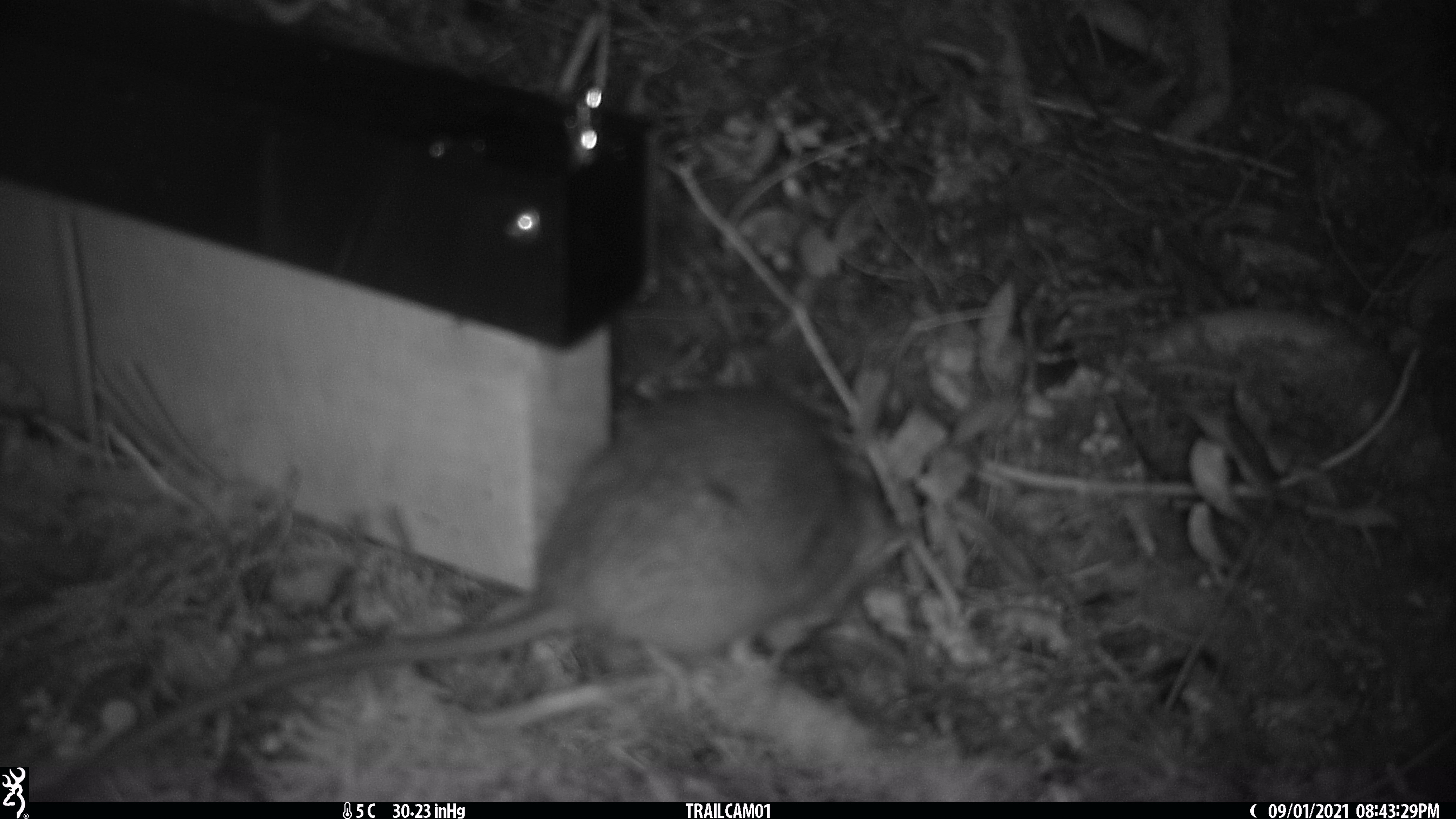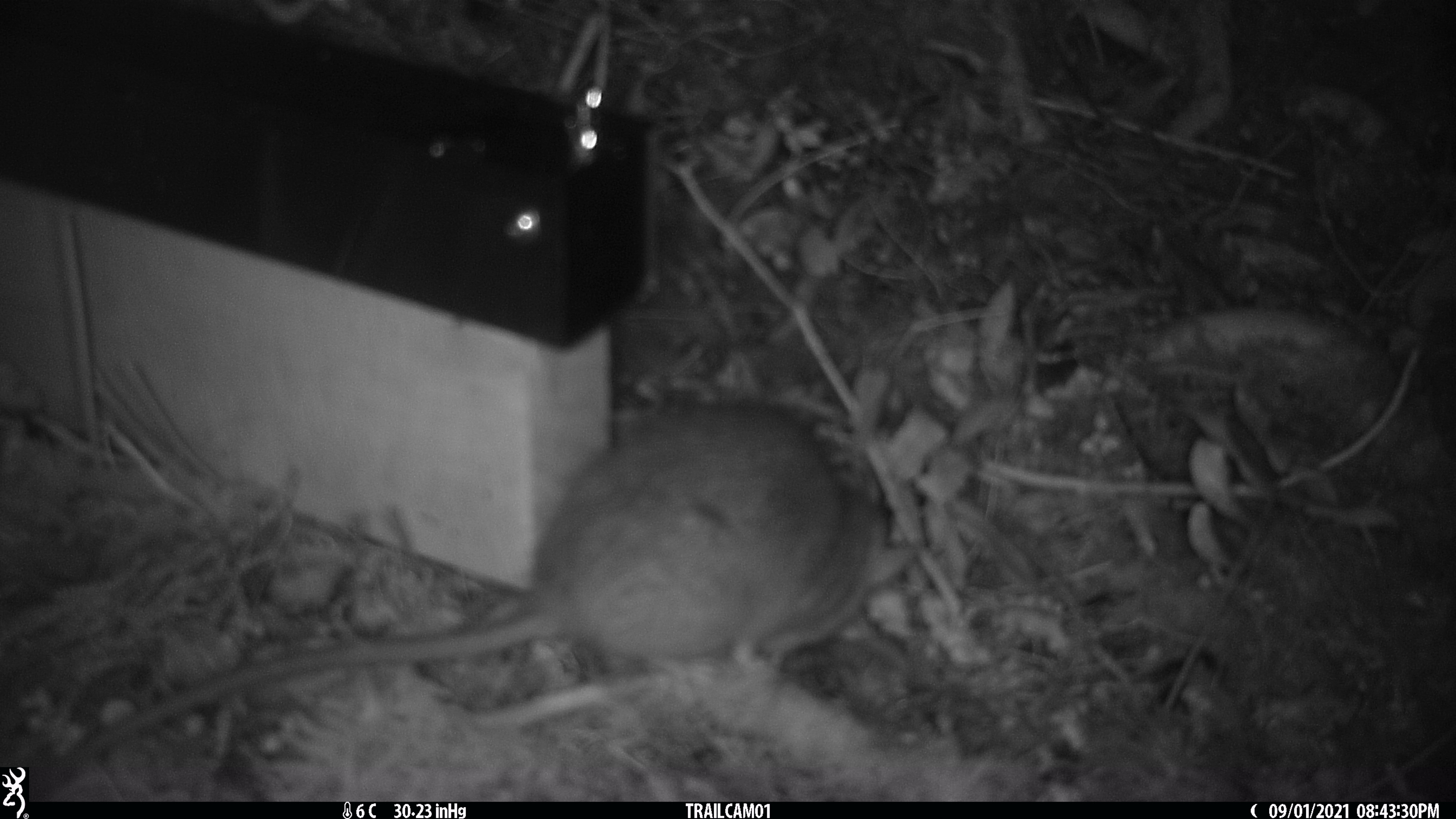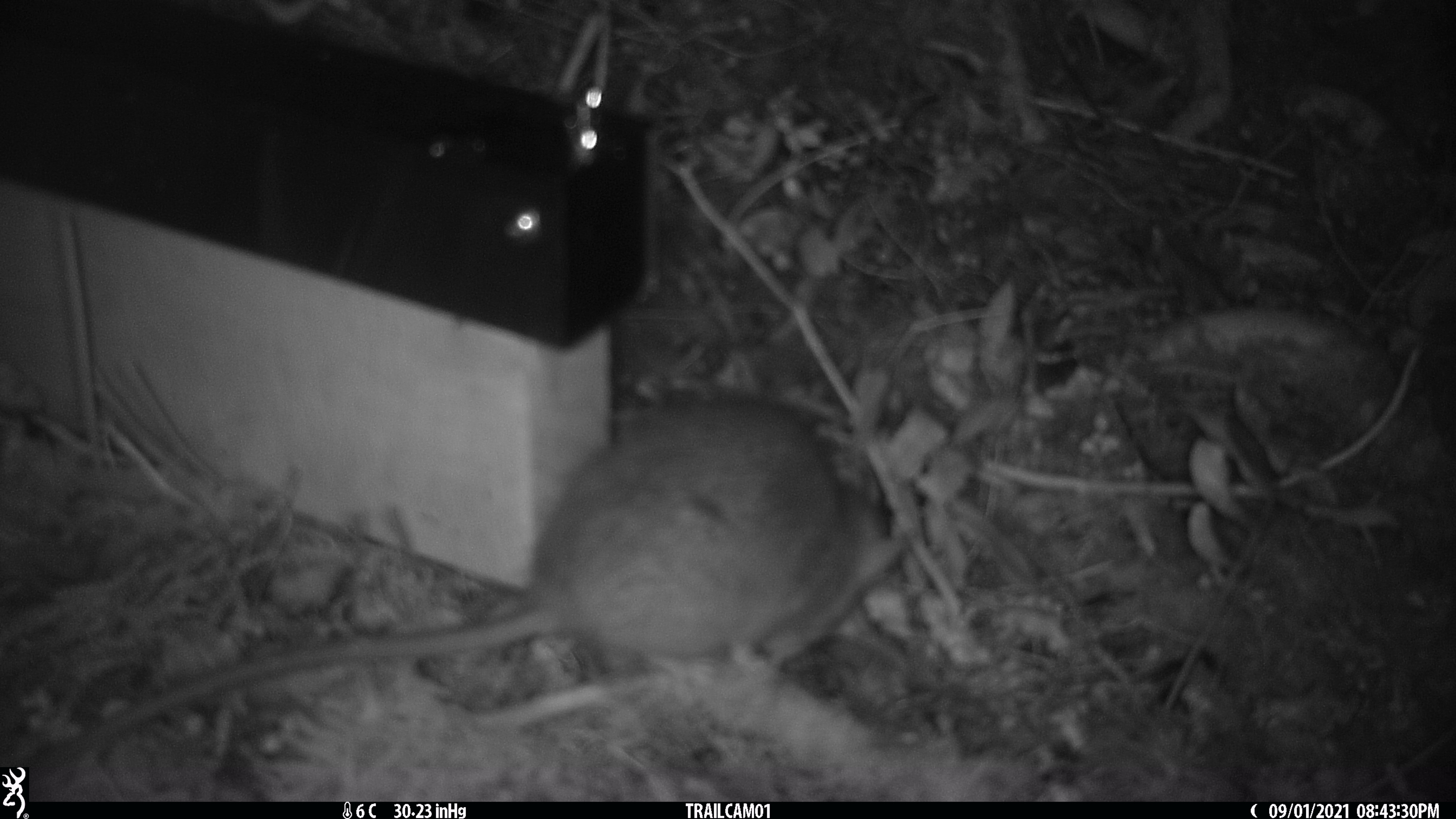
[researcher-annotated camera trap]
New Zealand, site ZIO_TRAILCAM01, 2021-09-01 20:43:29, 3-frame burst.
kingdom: Animalia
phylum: Chordata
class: Mammalia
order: Rodentia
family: Muridae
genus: Rattus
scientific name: Rattus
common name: rat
Rat (Rattus).